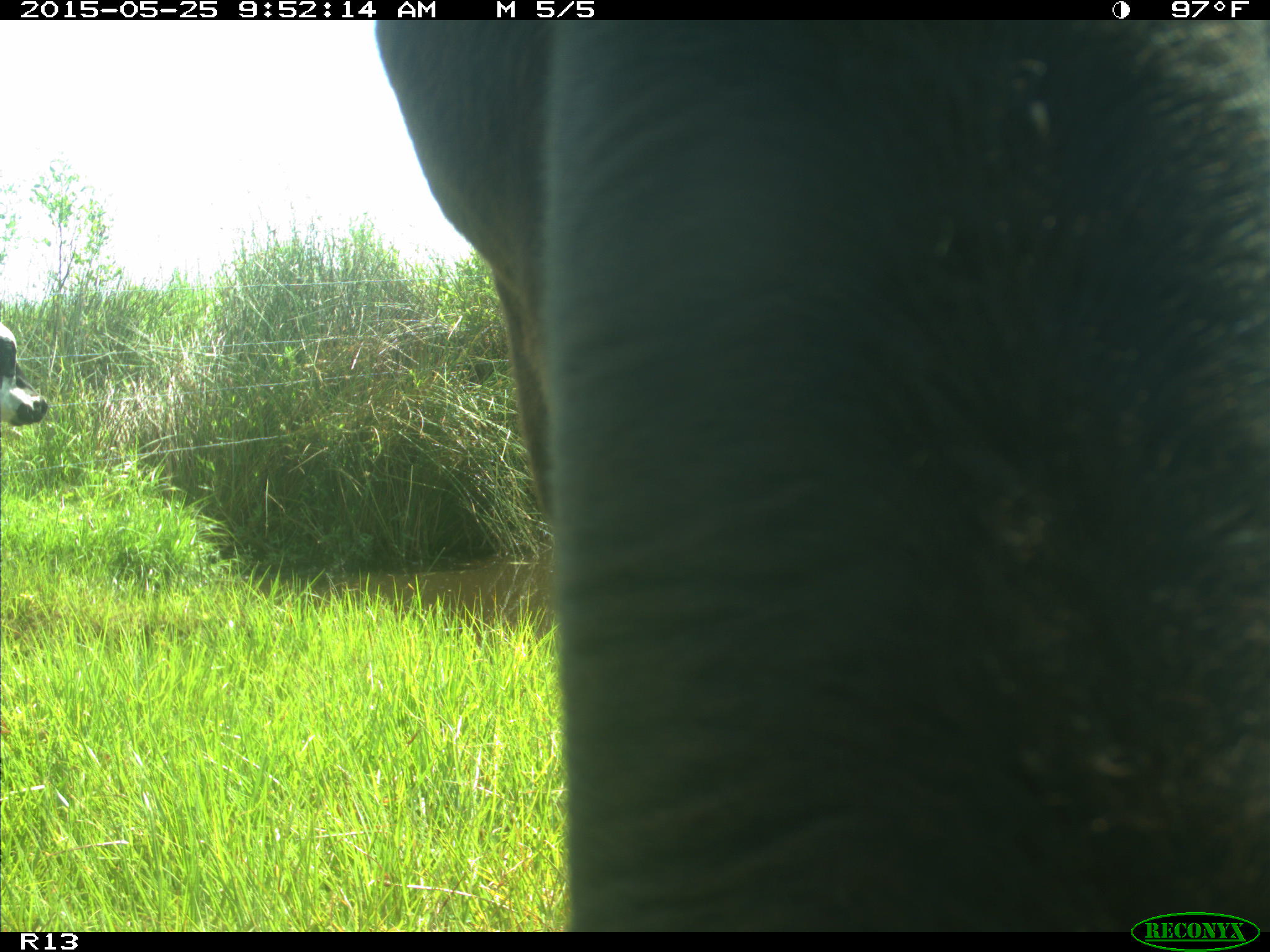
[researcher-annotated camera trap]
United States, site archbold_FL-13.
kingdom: Animalia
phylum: Chordata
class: Mammalia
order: Artiodactyla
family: Bovidae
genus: Bos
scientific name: Bos taurus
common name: domestic cow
Bos taurus (domestic cow).